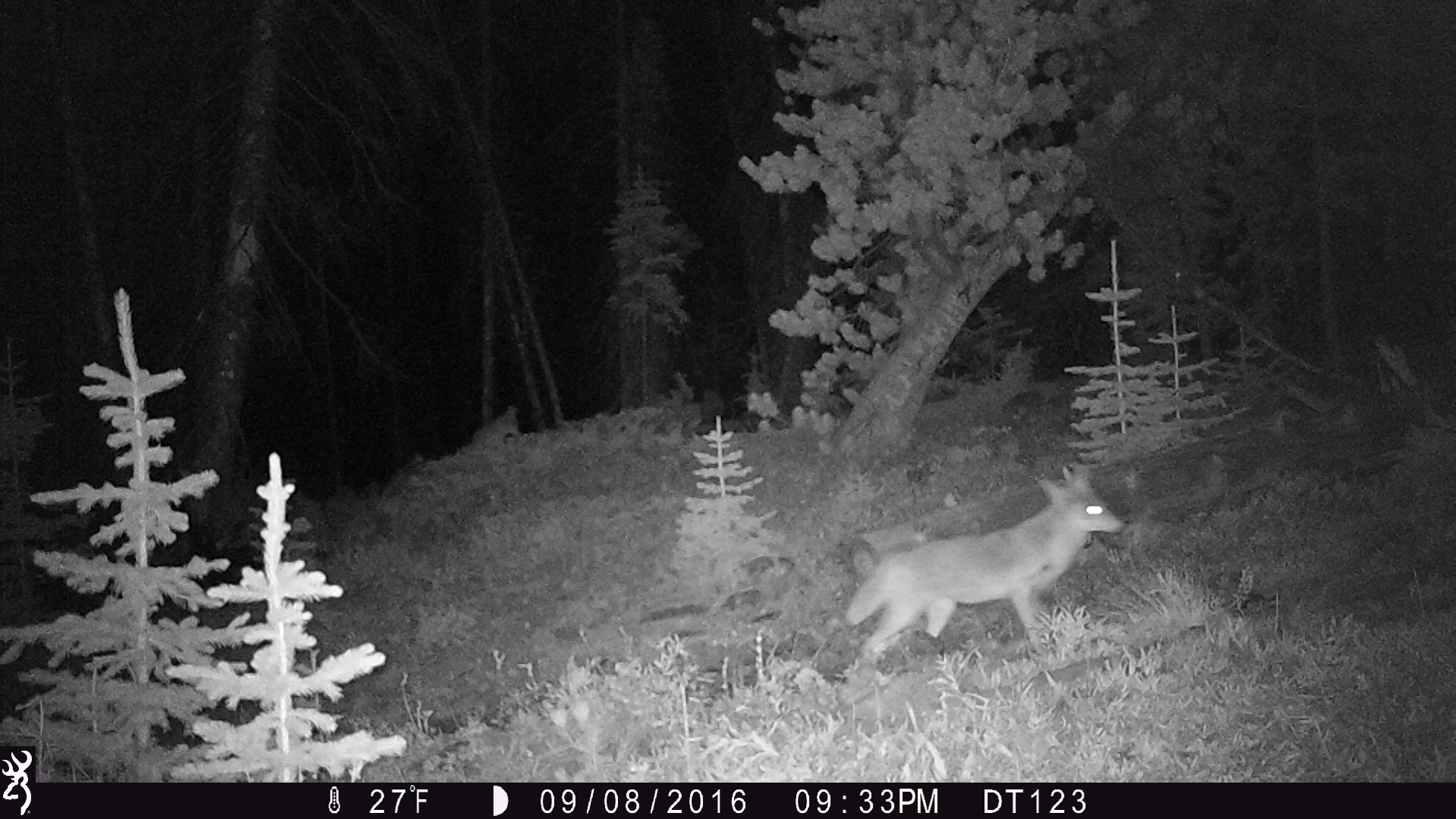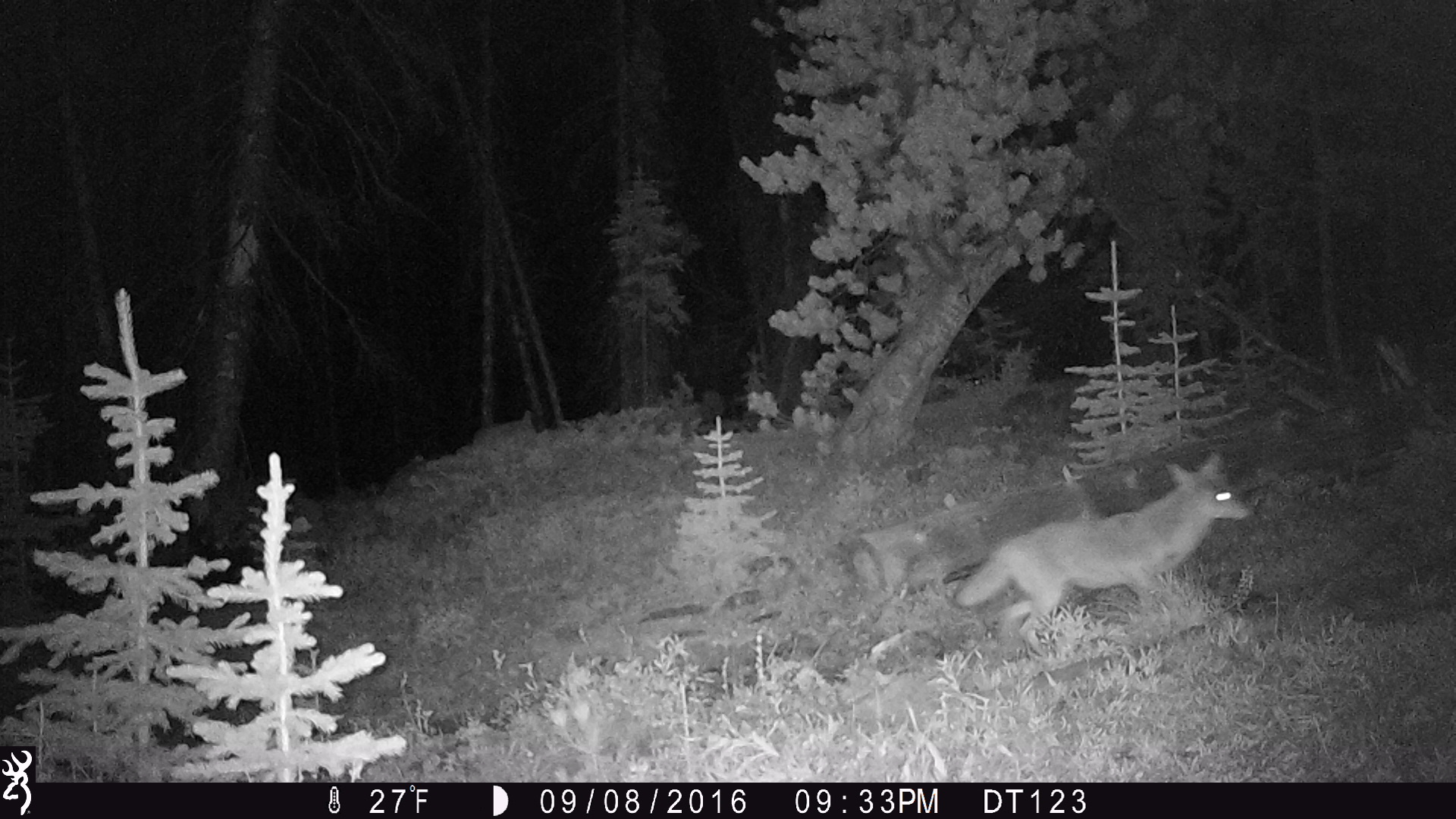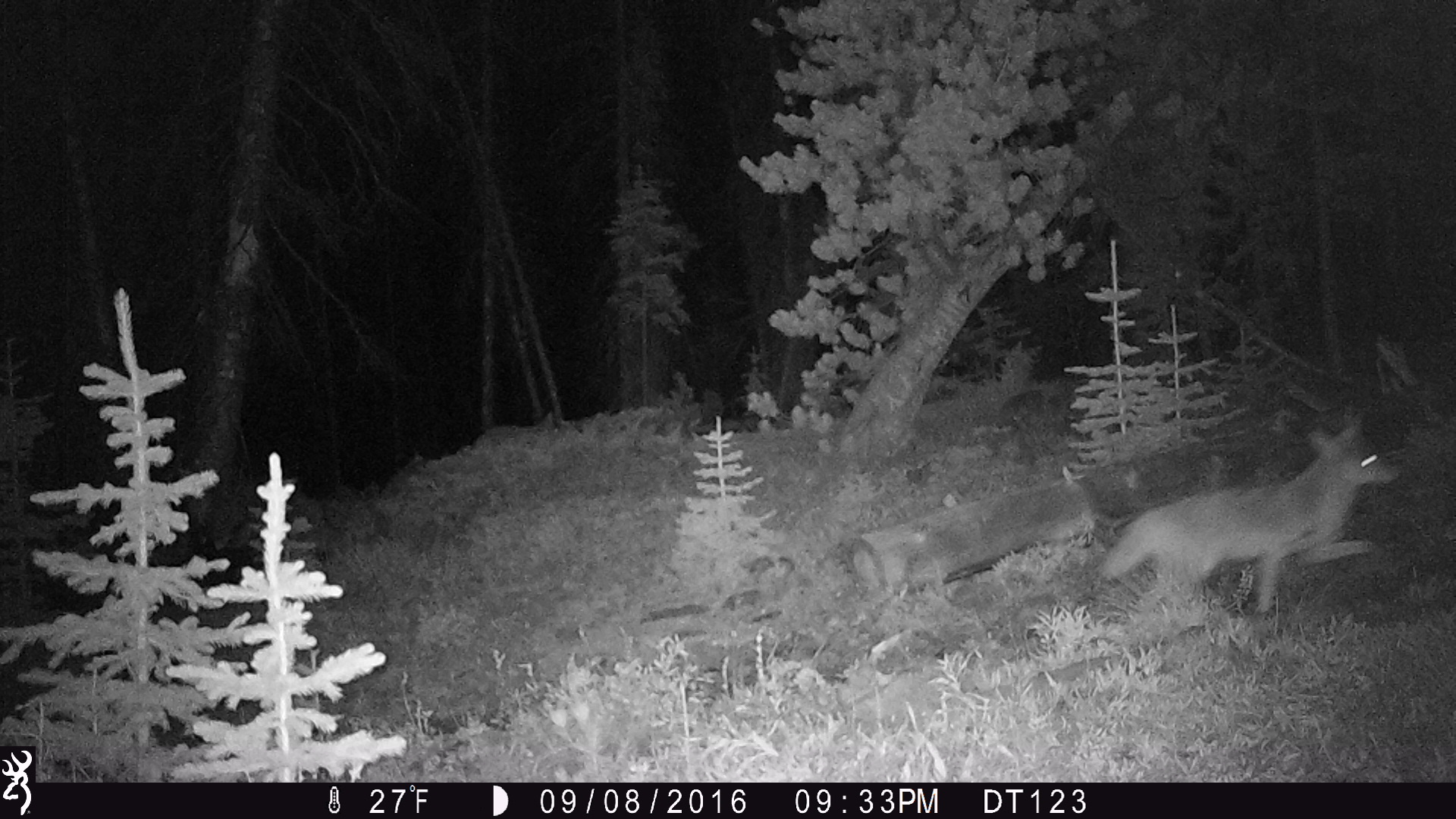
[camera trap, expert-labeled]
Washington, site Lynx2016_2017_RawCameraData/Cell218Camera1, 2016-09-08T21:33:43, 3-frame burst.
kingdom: Animalia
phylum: Chordata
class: Mammalia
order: Carnivora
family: Canidae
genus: Canis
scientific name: Canis latrans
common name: coyote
Canis latrans (coyote). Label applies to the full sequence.